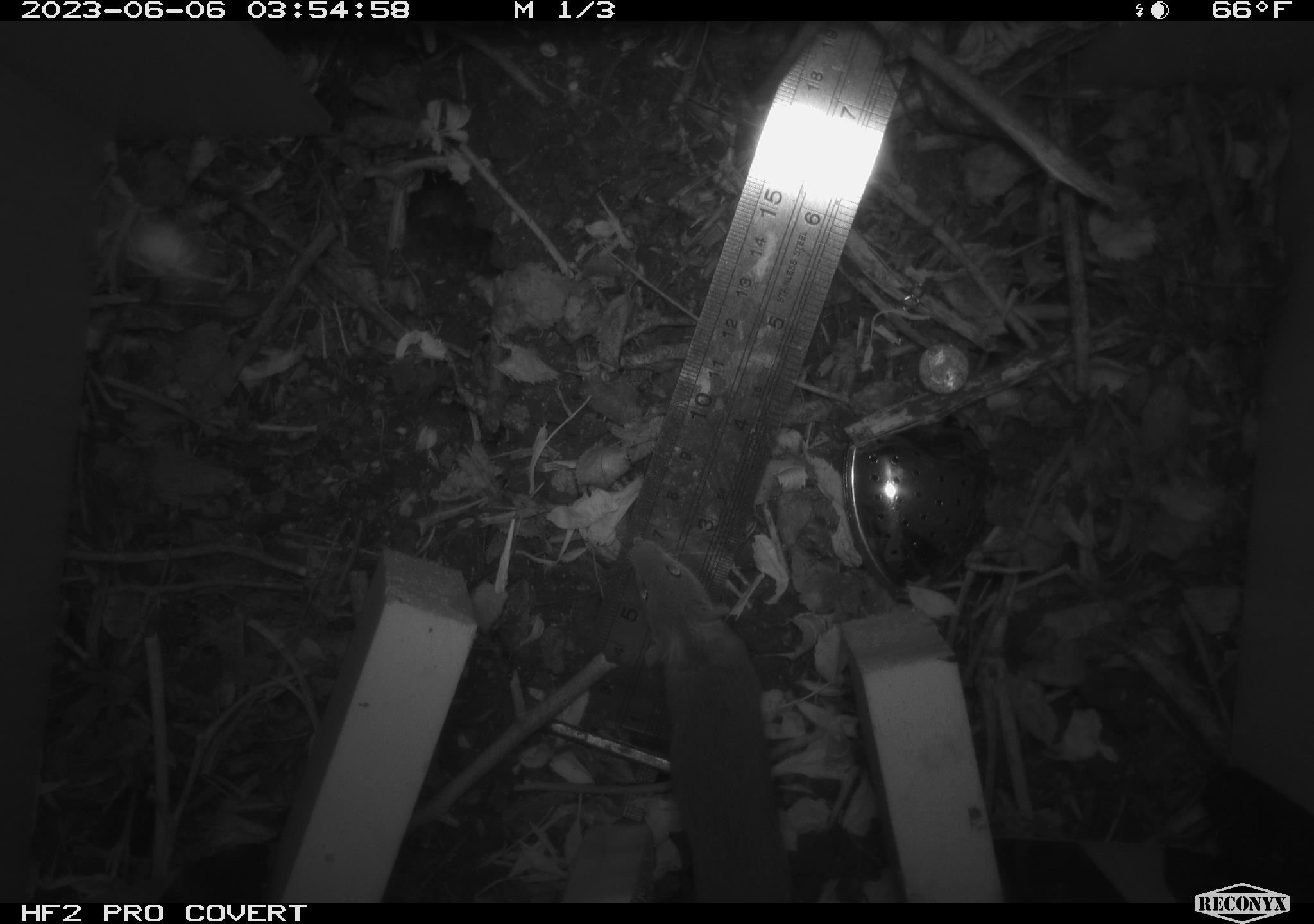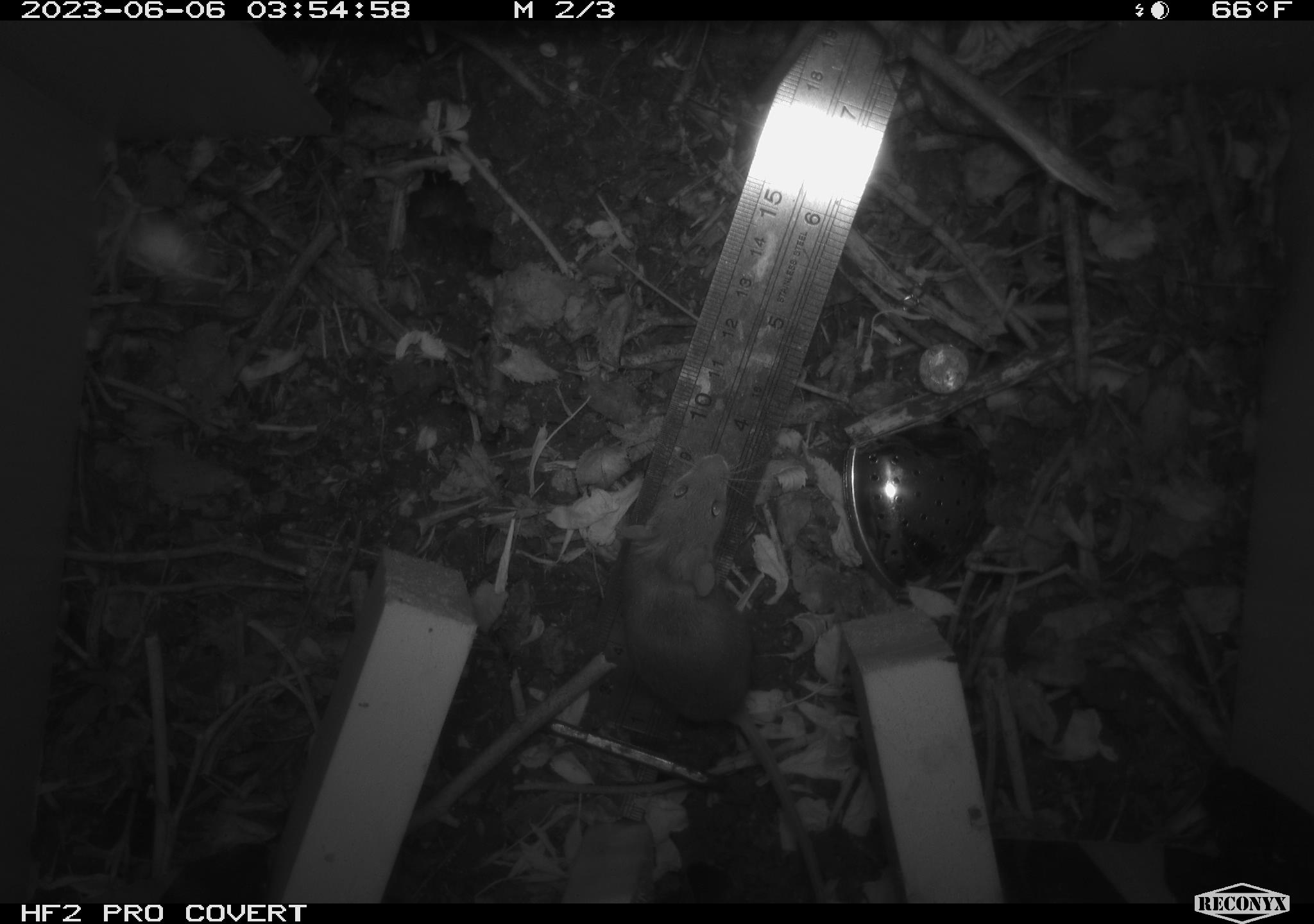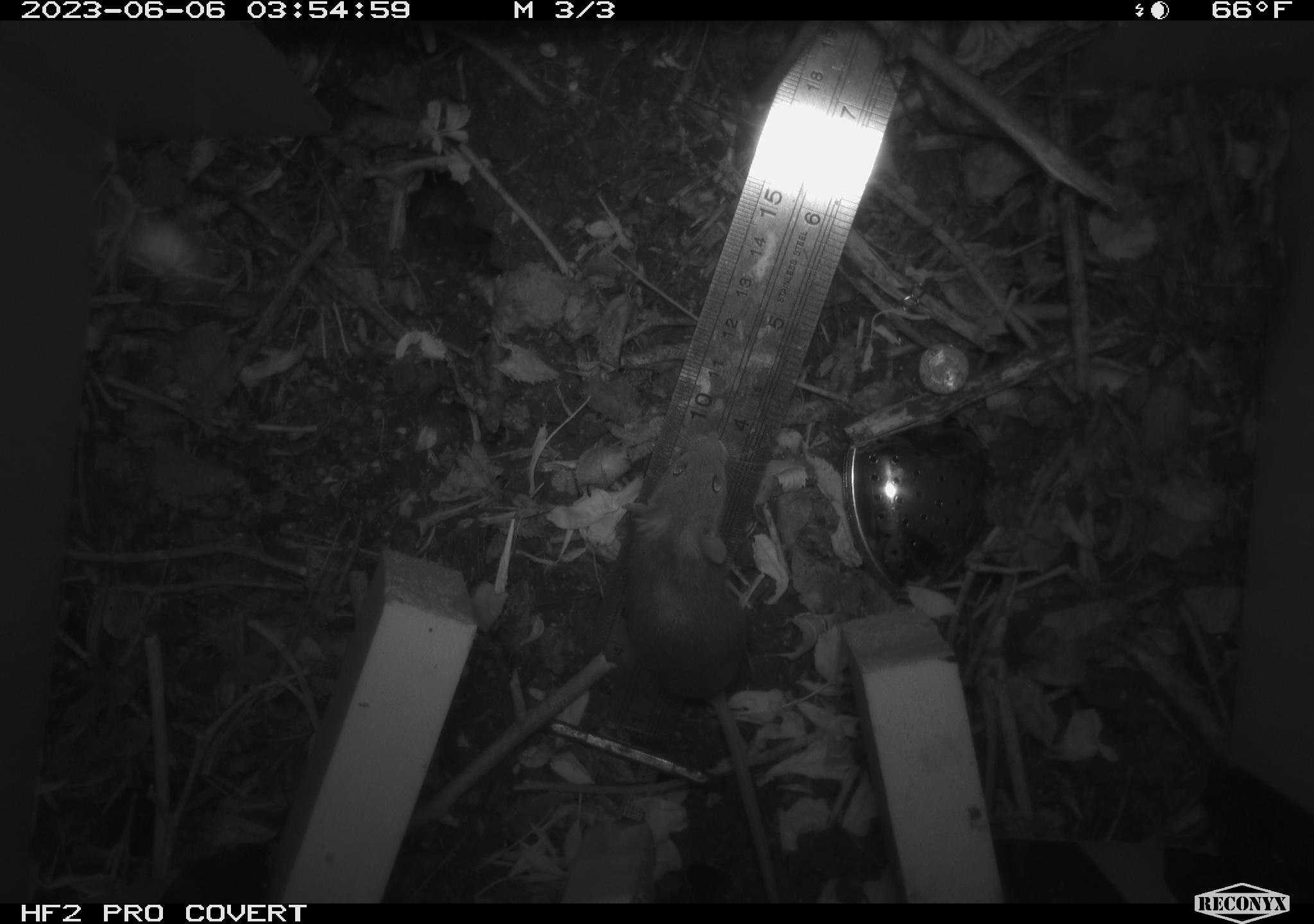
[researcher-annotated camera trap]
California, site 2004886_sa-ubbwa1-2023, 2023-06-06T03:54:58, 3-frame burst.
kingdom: Animalia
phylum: Chordata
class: Mammalia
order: Rodentia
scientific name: Rodentia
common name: rodent